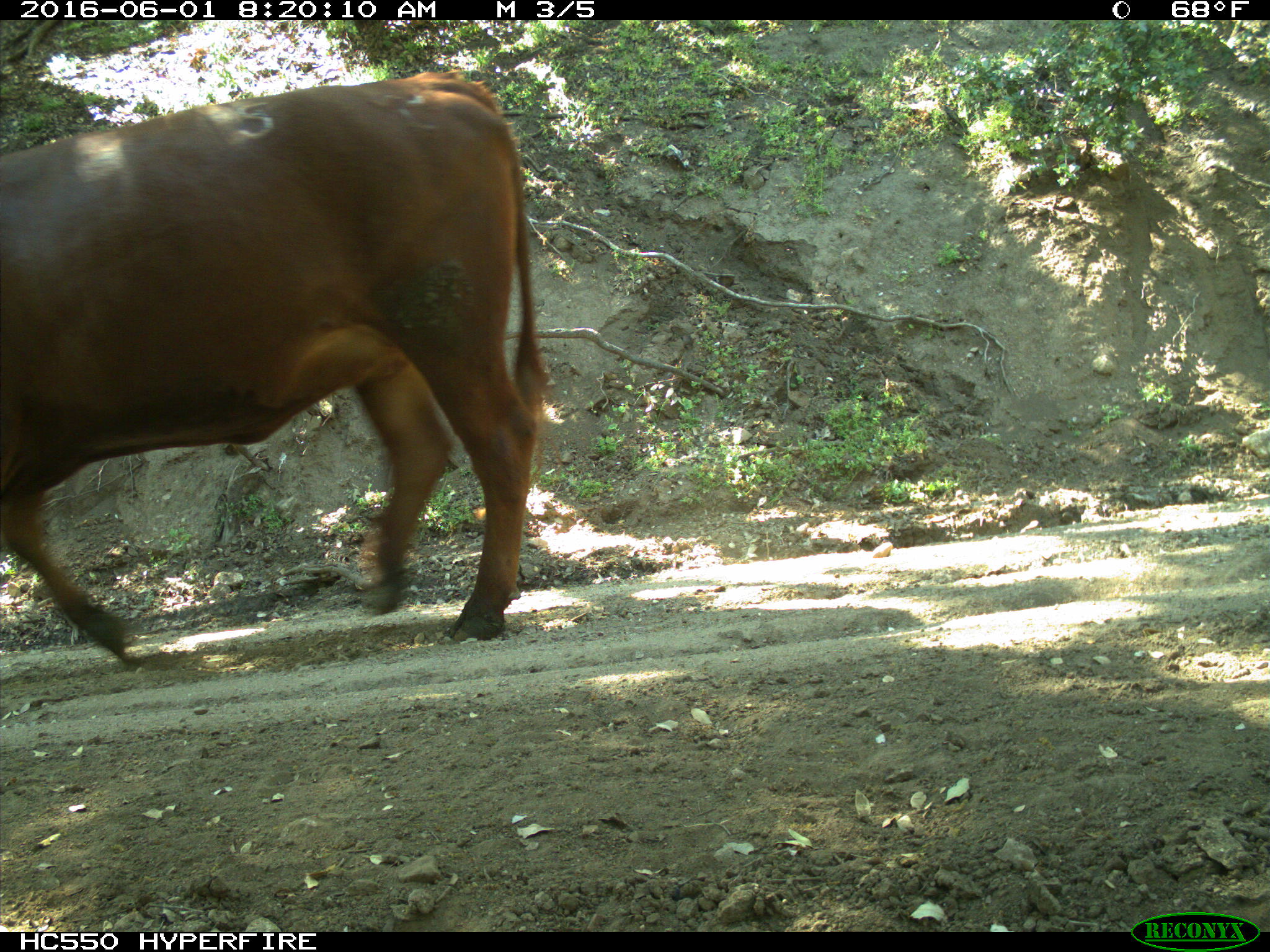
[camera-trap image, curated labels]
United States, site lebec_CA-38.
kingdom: Animalia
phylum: Chordata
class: Mammalia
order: Artiodactyla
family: Bovidae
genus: Bos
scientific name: Bos taurus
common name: domestic cow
Bos taurus (domestic cow).